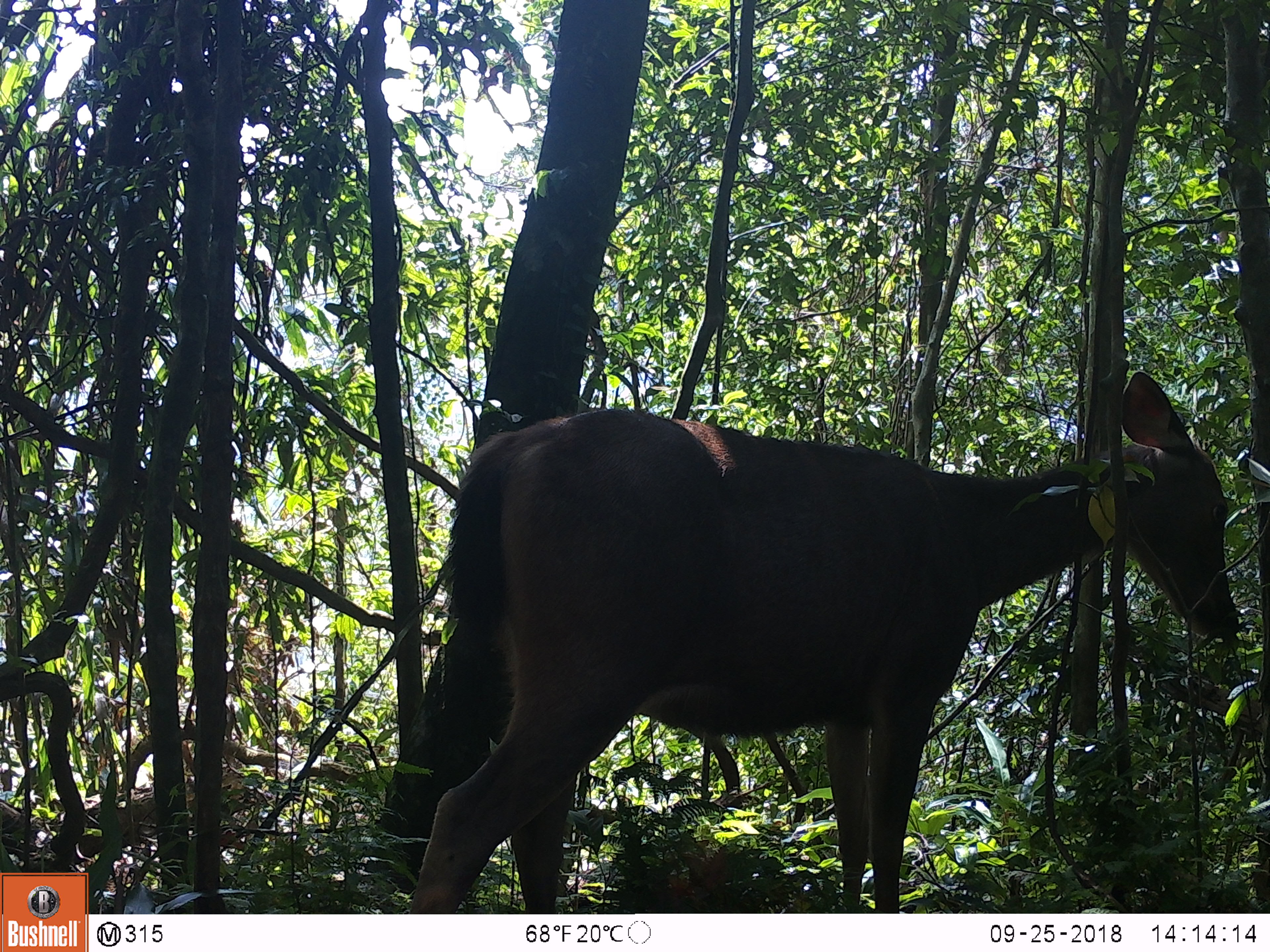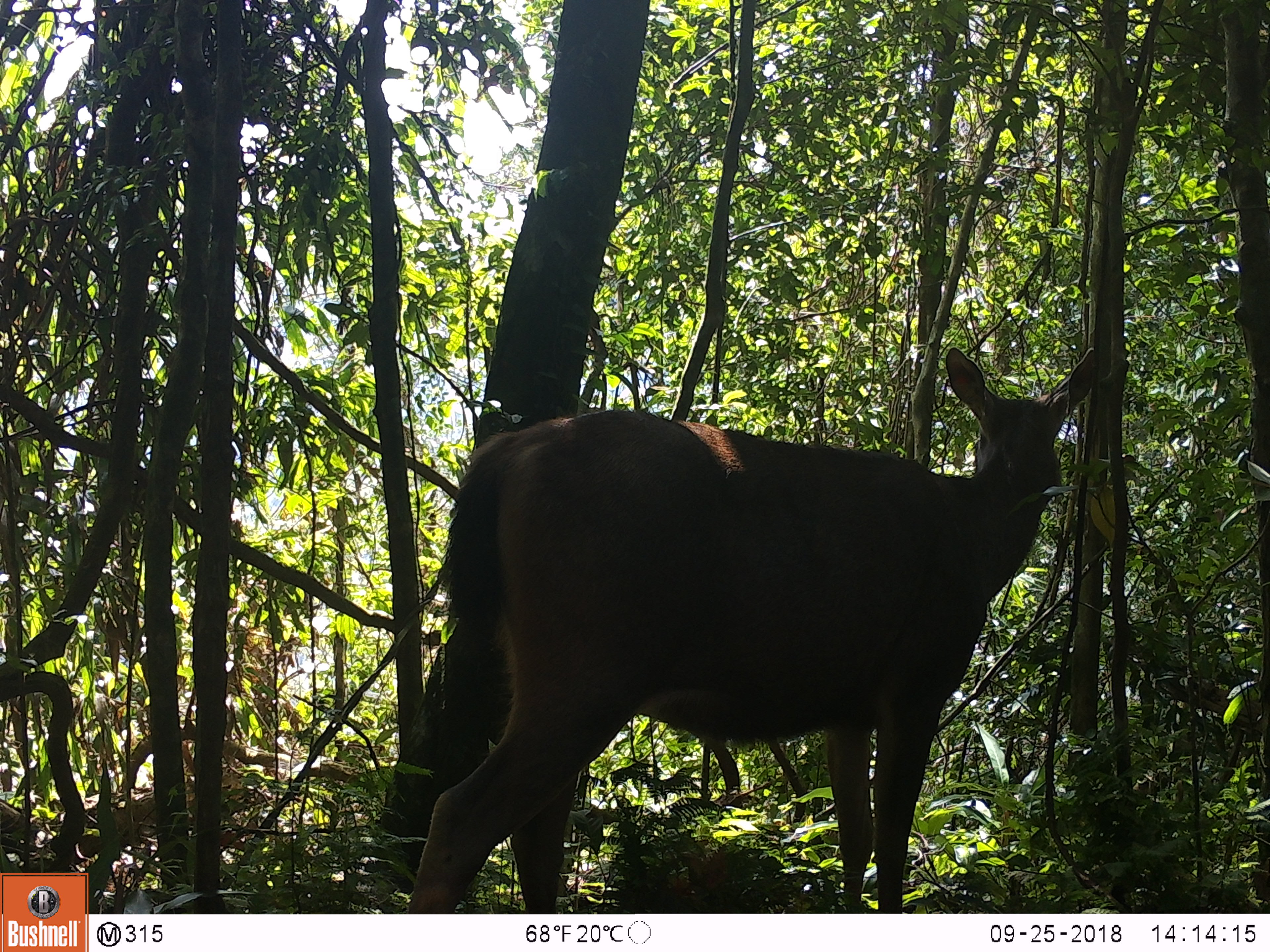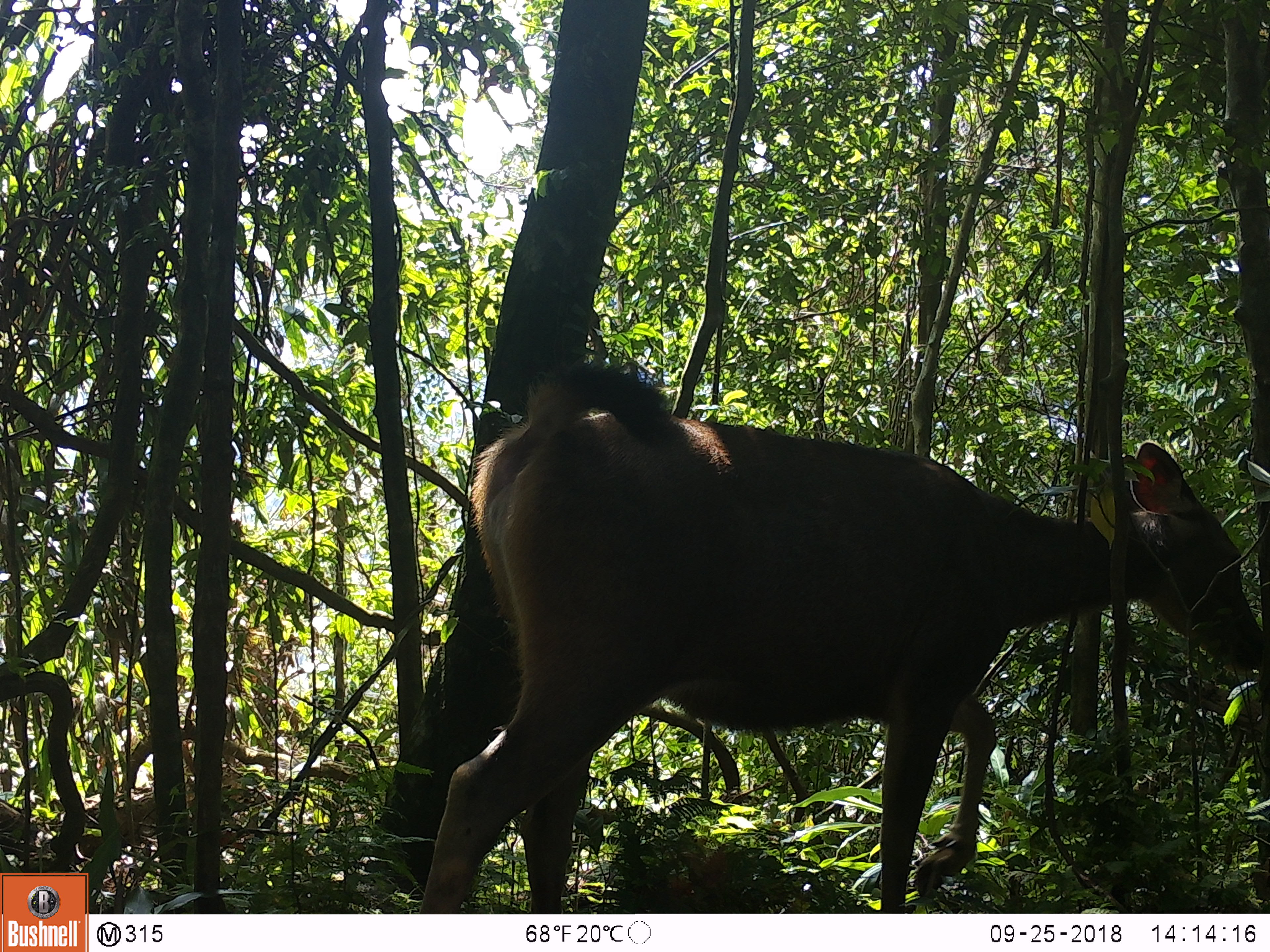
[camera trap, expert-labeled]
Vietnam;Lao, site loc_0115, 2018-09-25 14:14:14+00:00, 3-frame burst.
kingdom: Animalia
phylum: Chordata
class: Mammalia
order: Artiodactyla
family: Cervidae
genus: Rusa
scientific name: Rusa unicolor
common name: sambar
Sambar (Rusa unicolor). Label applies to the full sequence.